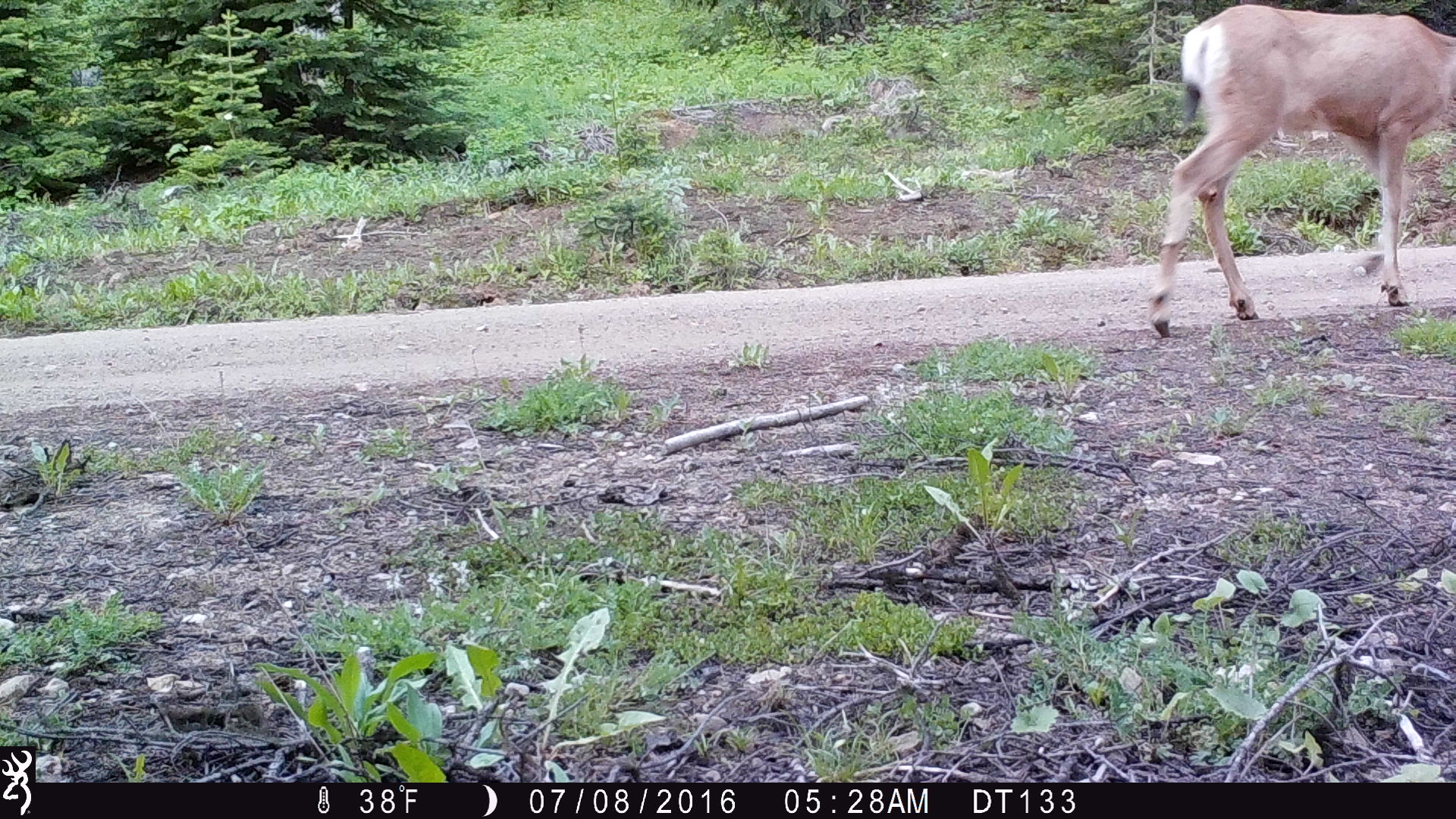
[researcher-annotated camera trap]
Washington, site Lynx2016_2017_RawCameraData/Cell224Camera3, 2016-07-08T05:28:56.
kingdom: Animalia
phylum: Chordata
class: Mammalia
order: Artiodactyla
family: Cervidae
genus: Odocoileus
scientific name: Odocoileus hemionus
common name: mule deer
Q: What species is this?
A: Odocoileus hemionus (mule deer).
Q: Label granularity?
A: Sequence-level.